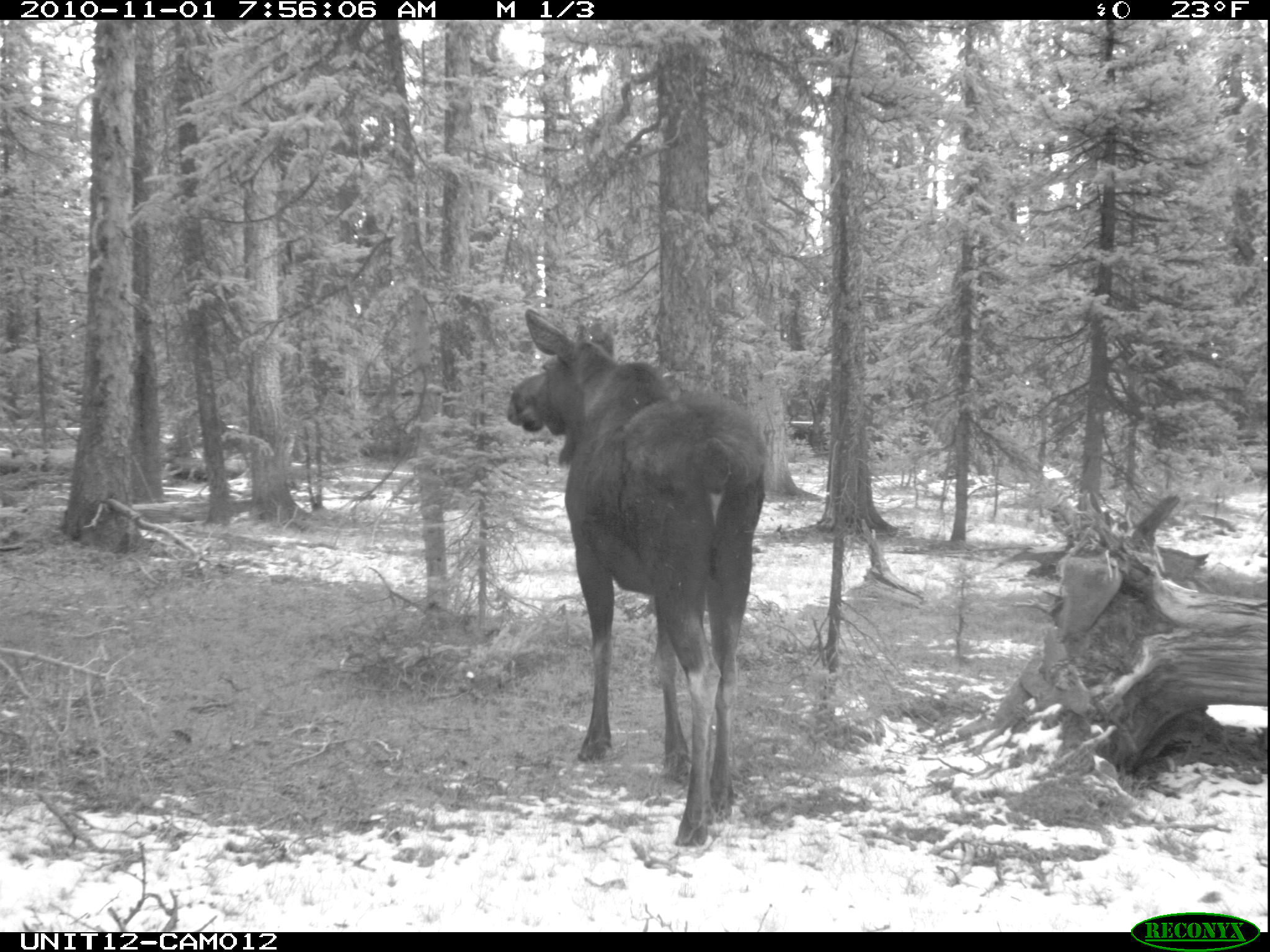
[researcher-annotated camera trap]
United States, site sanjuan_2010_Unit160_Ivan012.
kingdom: Animalia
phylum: Chordata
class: Mammalia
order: Artiodactyla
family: Cervidae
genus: Alces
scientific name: Alces alces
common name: moose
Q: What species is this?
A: Alces alces (moose).